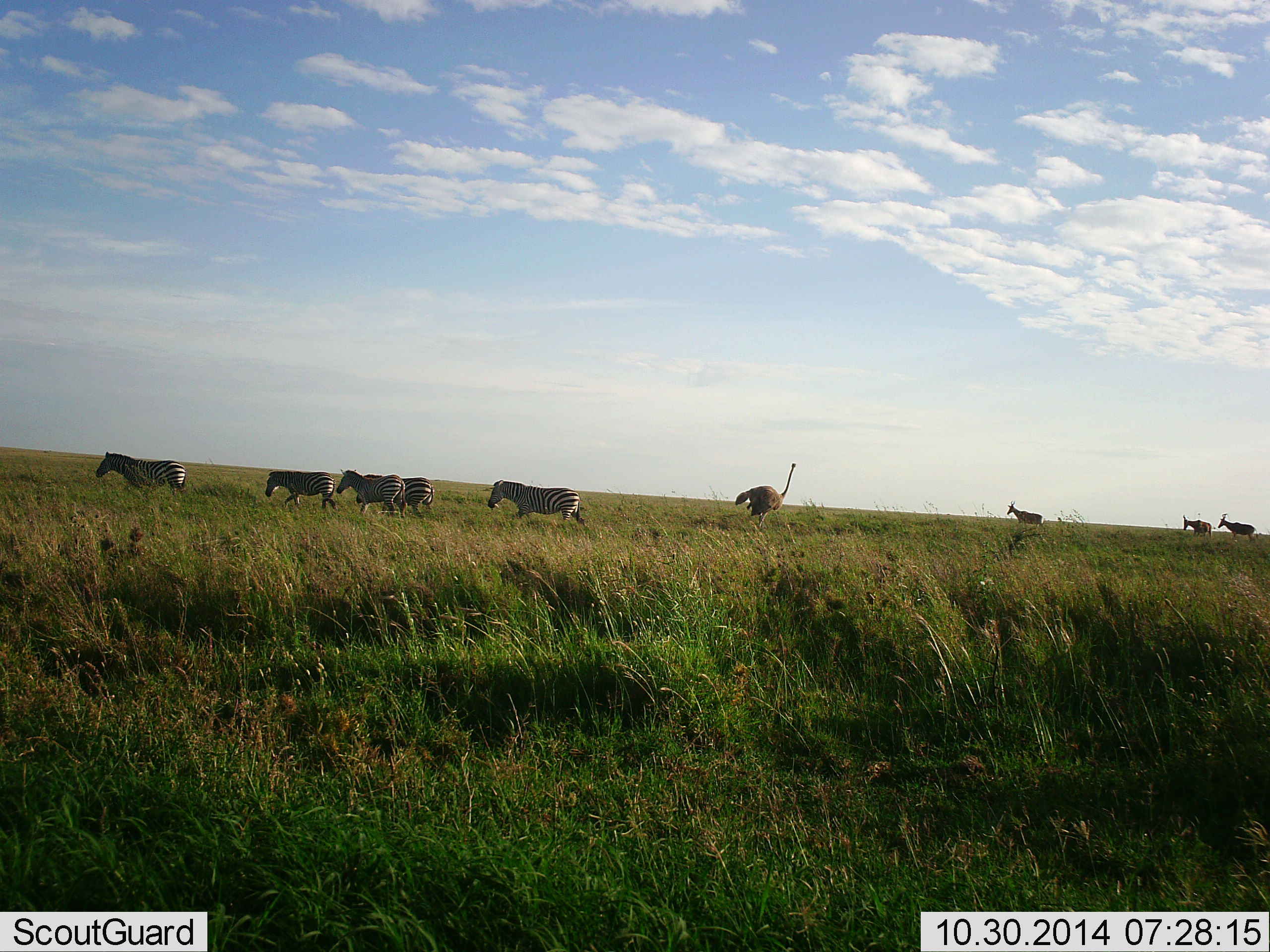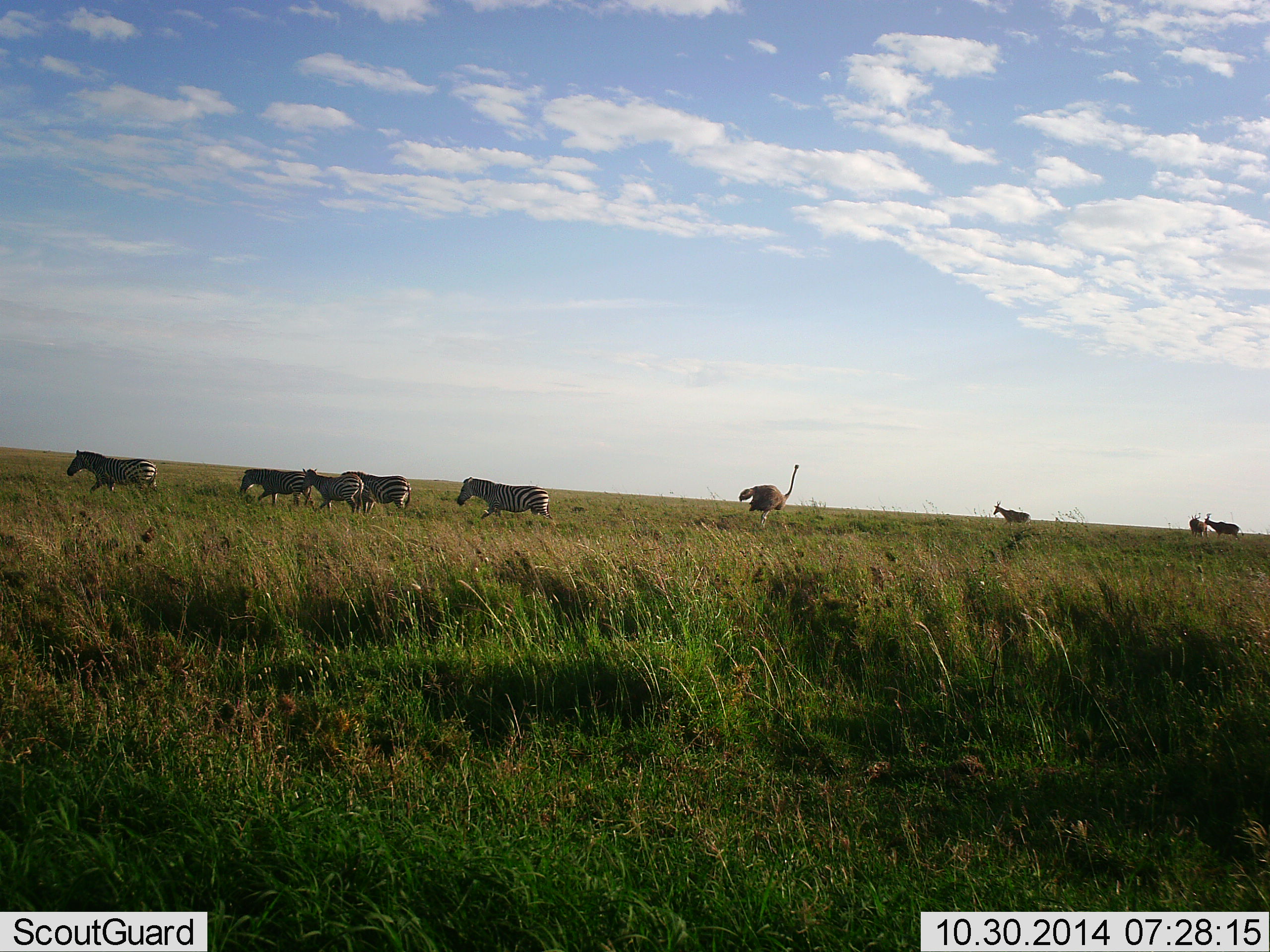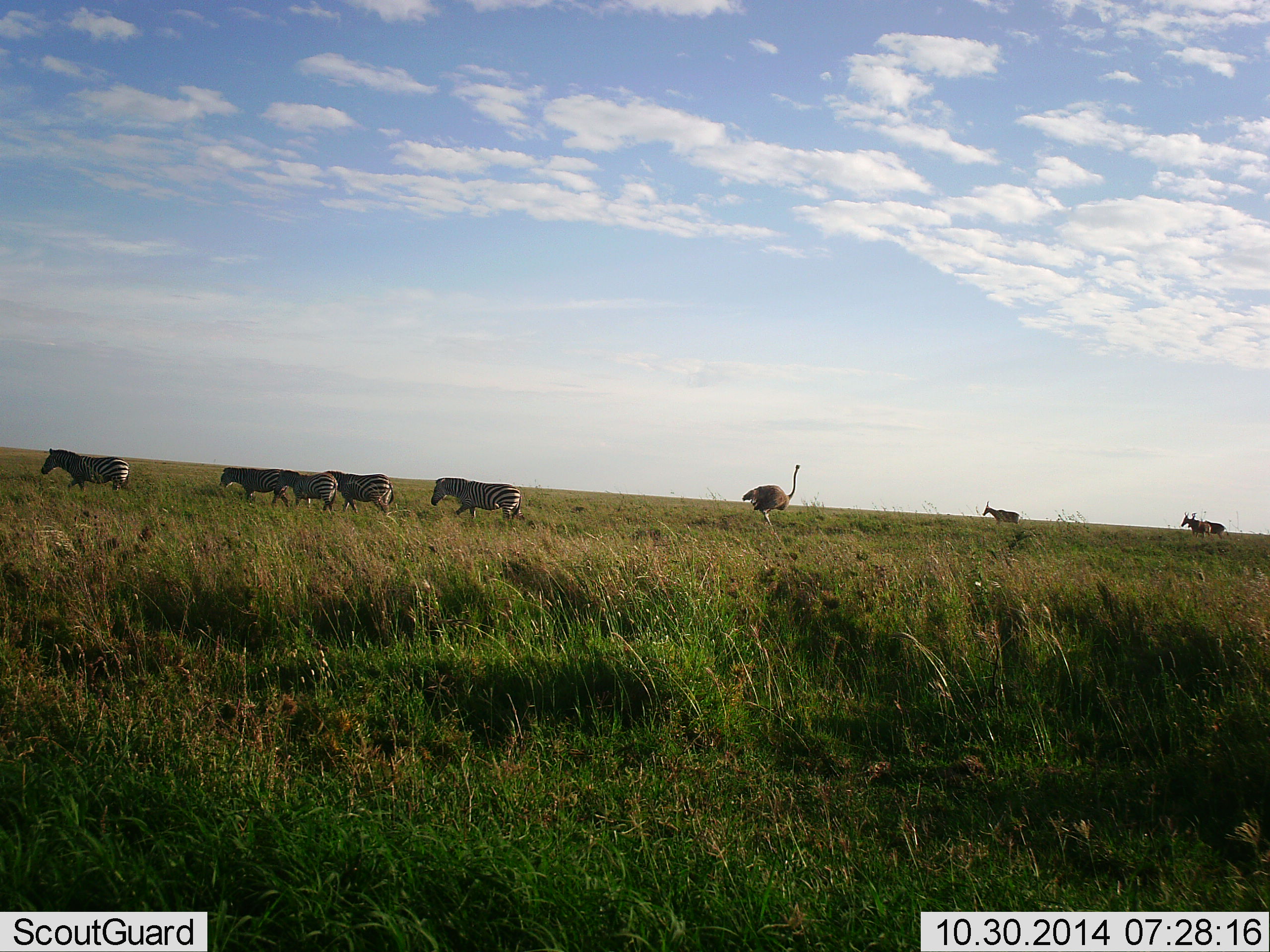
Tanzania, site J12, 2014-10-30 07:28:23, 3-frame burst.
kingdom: Animalia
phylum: Chordata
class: Mammalia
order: Artiodactyla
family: Bovidae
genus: Alcelaphus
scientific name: Alcelaphus buselaphus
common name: hartebeest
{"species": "hartebeest (Alcelaphus buselaphus)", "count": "3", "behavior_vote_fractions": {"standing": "14%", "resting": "0%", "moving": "100%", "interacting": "0%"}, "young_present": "0%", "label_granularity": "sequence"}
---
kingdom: Animalia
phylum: Chordata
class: Aves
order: Struthioniformes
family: Struthionidae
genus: Struthio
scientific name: Struthio camelus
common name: ostrich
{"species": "ostrich (Struthio camelus)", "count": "1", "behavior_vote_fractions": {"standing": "48%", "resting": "0%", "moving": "57%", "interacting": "0%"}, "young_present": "0%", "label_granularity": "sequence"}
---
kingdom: Animalia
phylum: Chordata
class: Mammalia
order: Perissodactyla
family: Equidae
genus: Equus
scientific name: Equus quagga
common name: plains zebra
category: zebra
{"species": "zebra (plains zebra) (Equus quagga)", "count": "5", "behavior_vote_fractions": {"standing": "8%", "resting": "0%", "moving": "96%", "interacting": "0%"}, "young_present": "4%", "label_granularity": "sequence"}